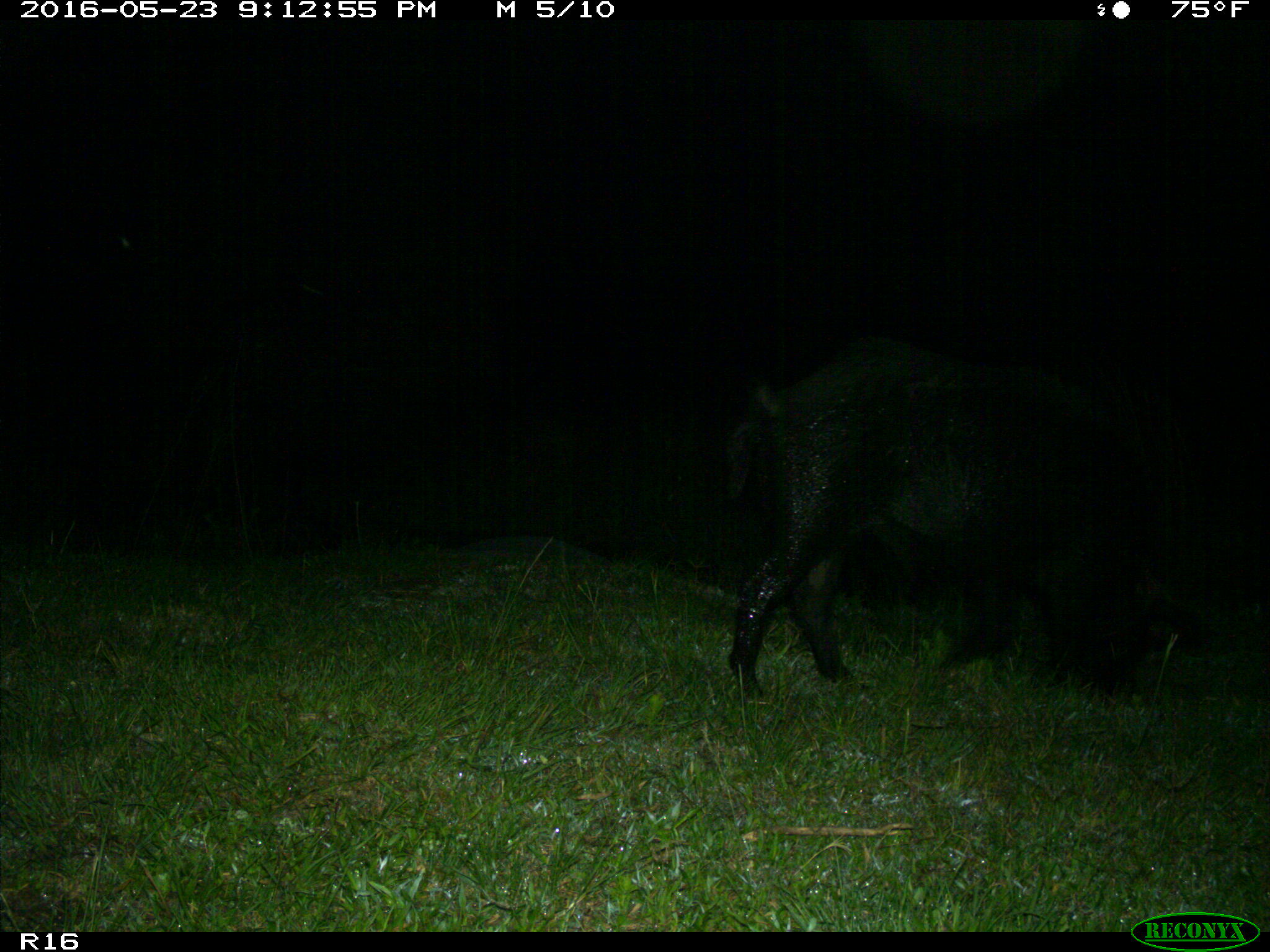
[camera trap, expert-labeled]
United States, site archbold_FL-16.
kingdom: Animalia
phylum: Chordata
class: Mammalia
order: Artiodactyla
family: Suidae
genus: Sus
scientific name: Sus scrofa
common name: wild boar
Sus scrofa (wild boar).